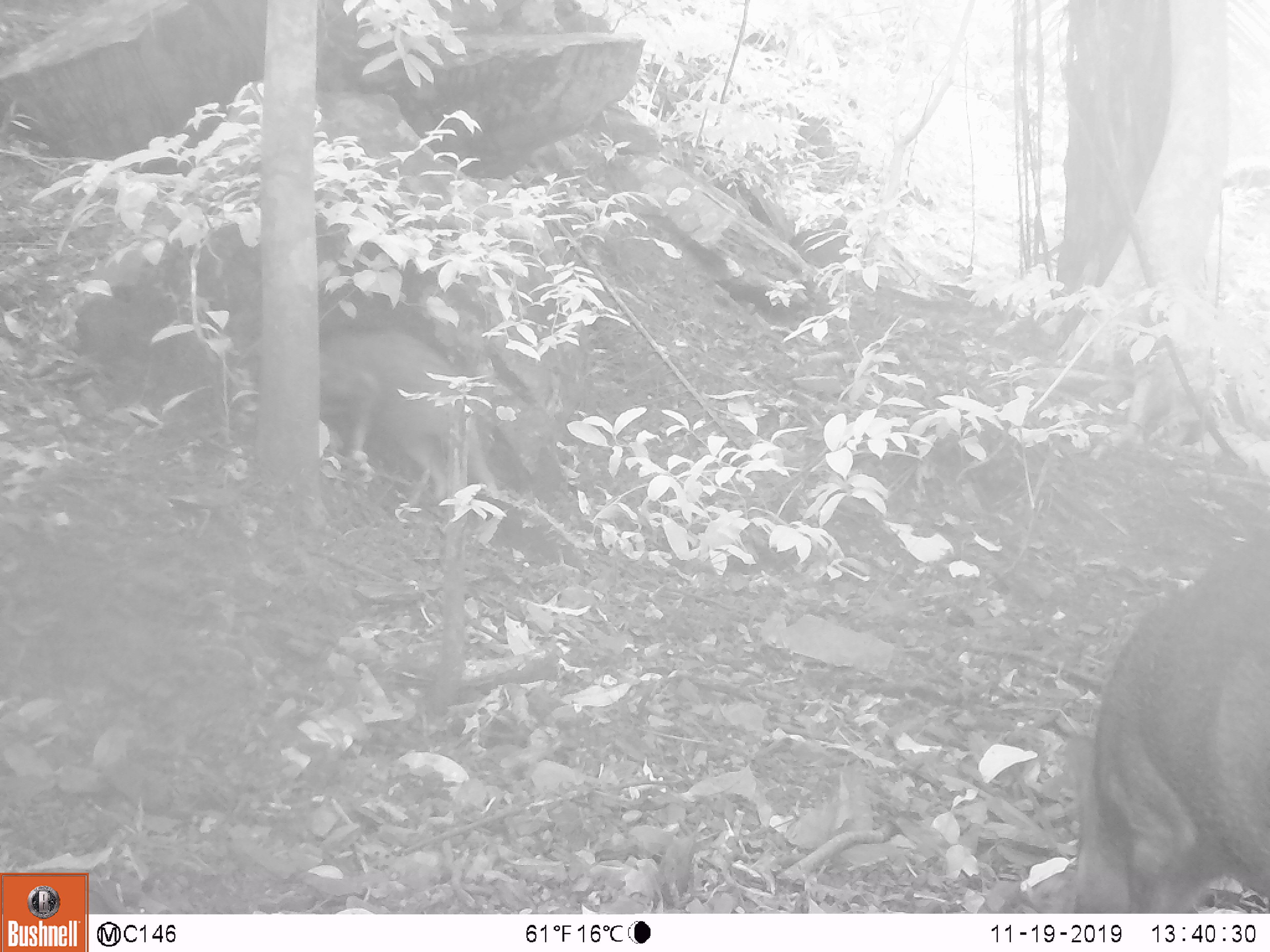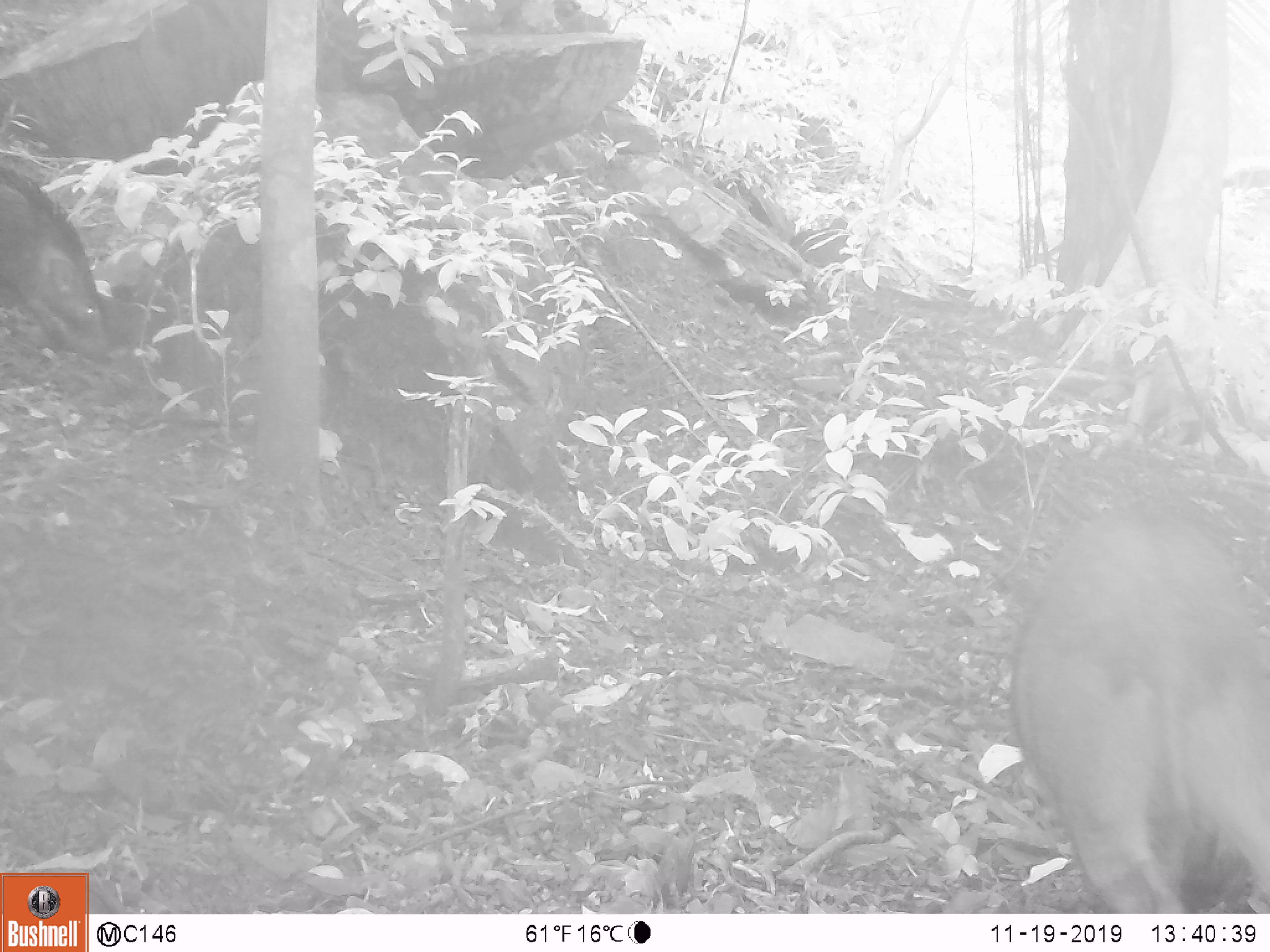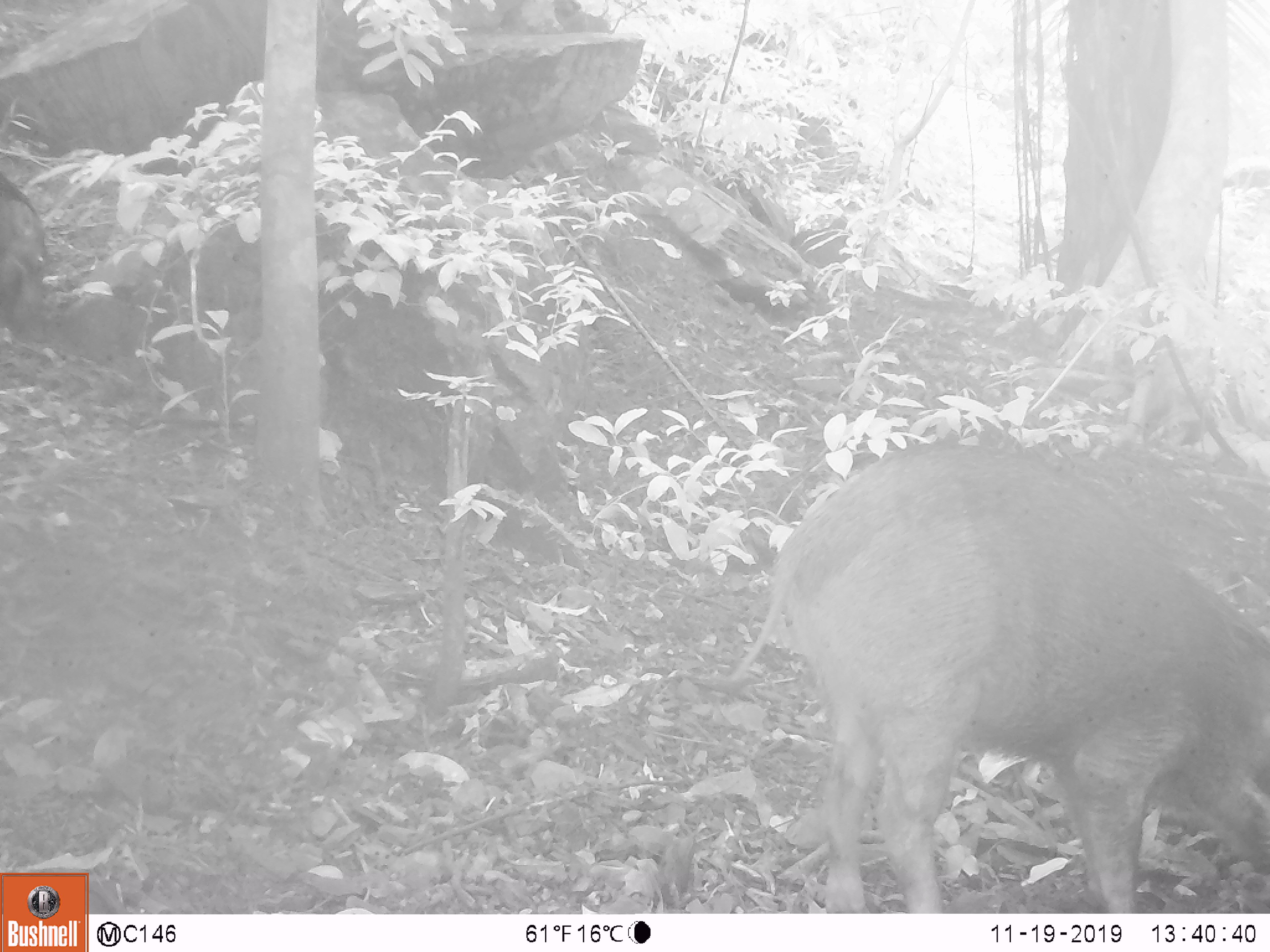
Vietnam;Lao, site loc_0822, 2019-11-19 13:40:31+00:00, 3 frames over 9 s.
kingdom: Animalia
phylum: Chordata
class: Mammalia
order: Artiodactyla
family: Suidae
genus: Sus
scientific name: Sus scrofa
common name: eurasian wild pig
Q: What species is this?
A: Eurasian wild pig (Sus scrofa).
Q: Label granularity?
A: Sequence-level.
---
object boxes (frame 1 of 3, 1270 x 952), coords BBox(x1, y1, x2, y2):
eurasian wild pig: BBox(1056, 533, 1270, 913); BBox(317, 326, 504, 508)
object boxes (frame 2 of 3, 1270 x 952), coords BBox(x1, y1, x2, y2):
eurasian wild pig: BBox(1001, 490, 1270, 914); BBox(0, 157, 117, 364)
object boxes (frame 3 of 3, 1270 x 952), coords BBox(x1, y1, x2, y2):
eurasian wild pig: BBox(671, 433, 1270, 913); BBox(0, 169, 53, 349)